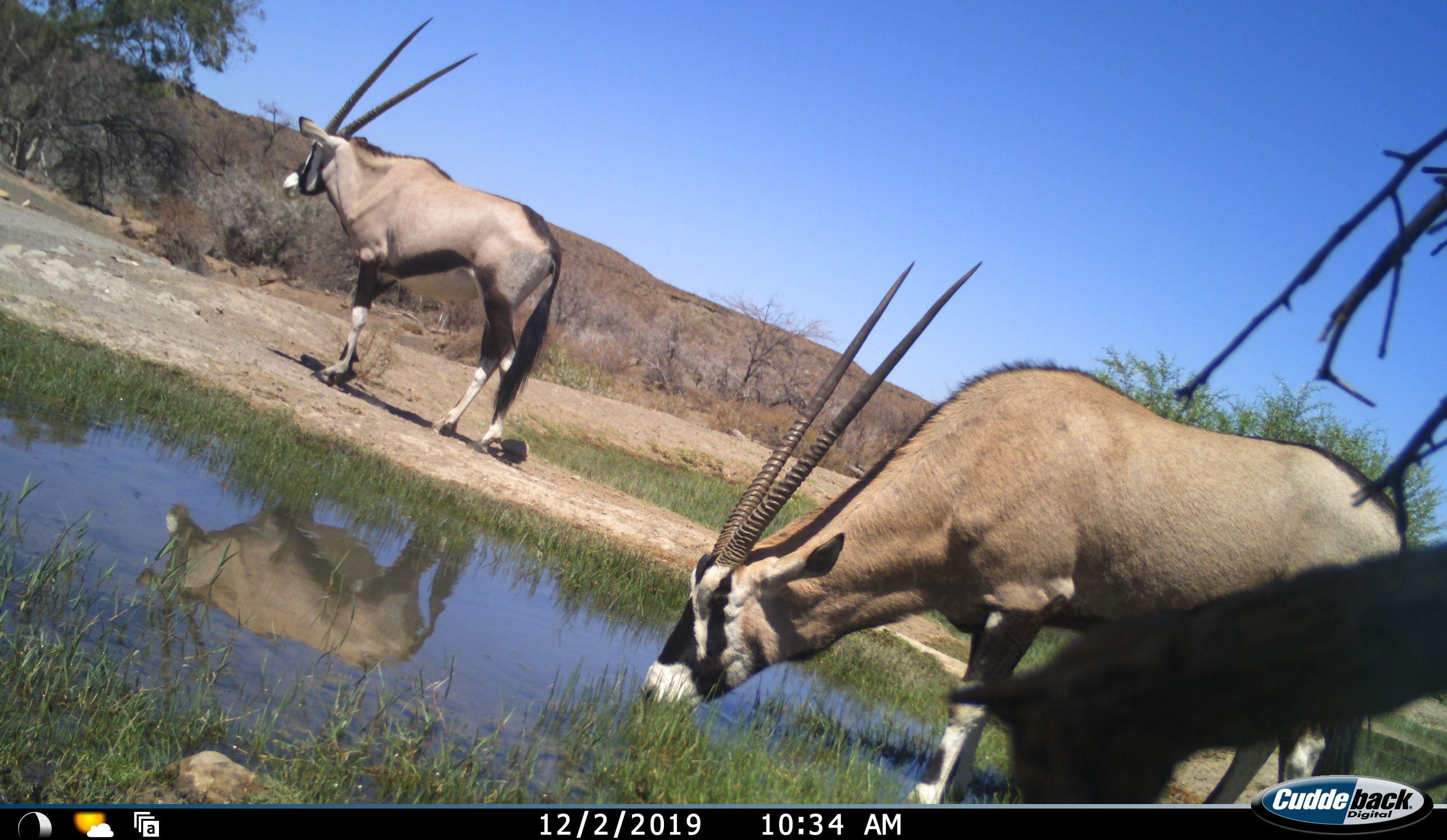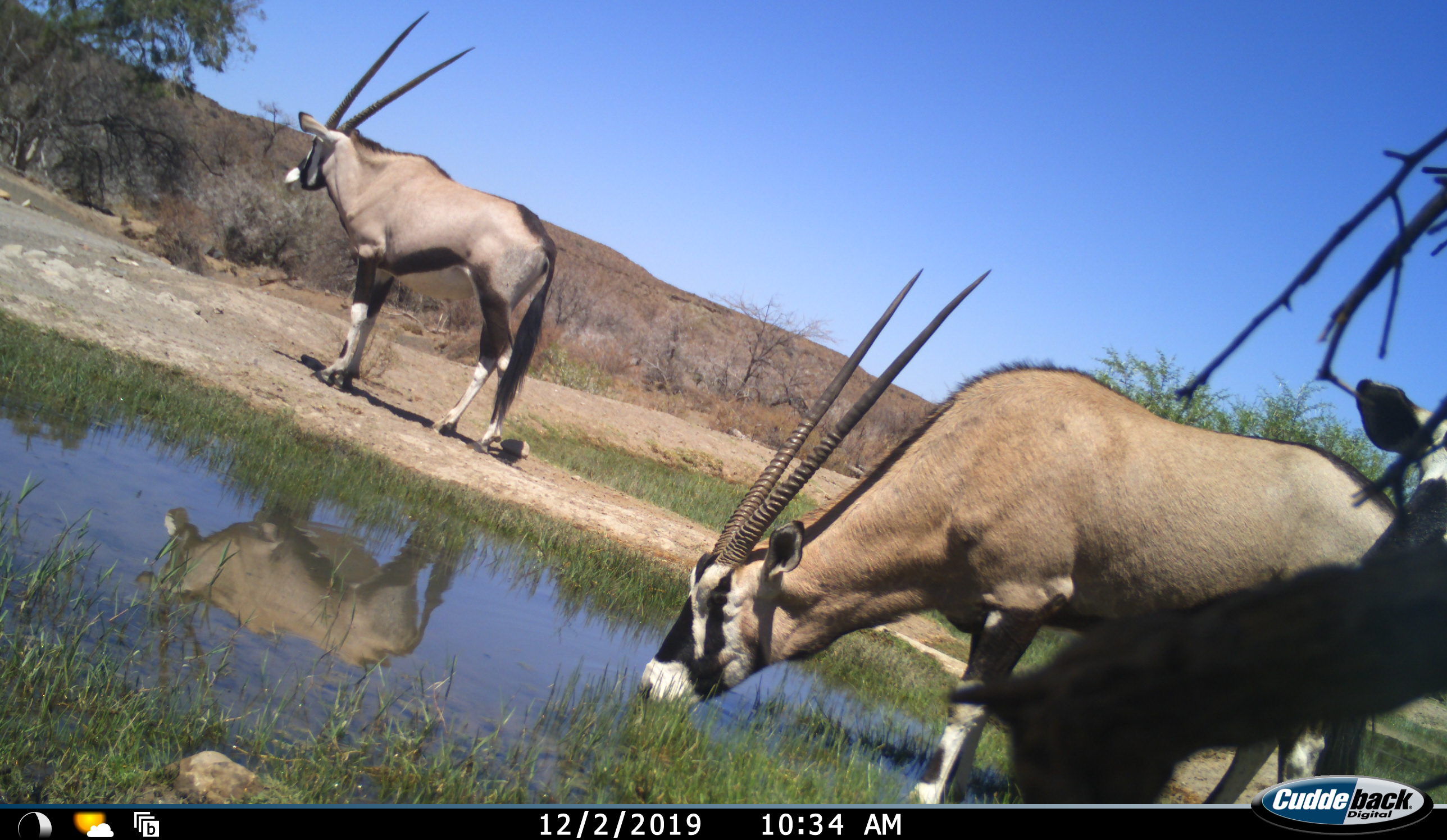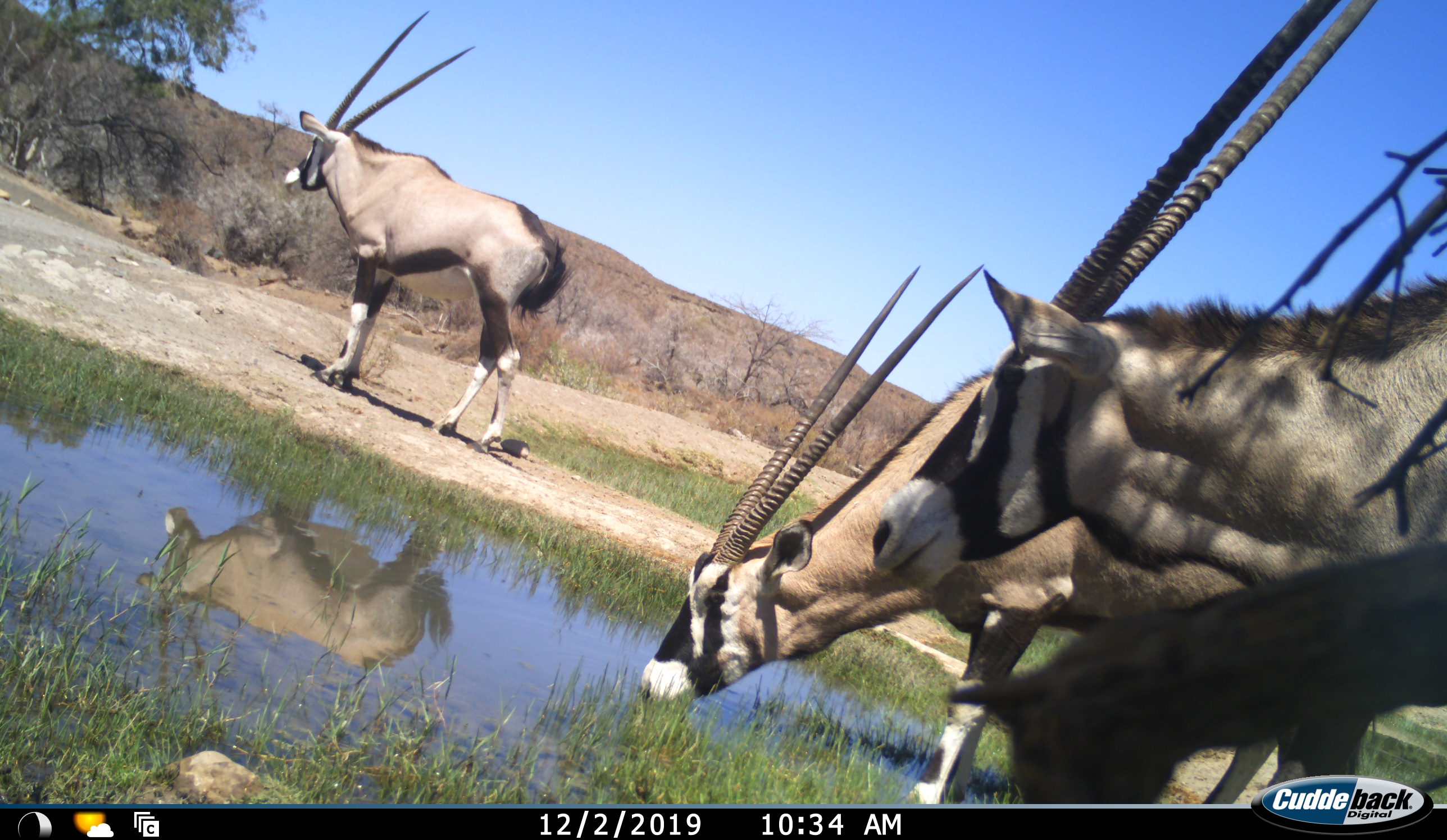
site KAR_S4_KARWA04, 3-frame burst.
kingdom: Animalia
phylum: Chordata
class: Mammalia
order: Artiodactyla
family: Bovidae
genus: Oryx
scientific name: Oryx gazella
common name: gemsbok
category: oryx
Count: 3.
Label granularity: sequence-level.